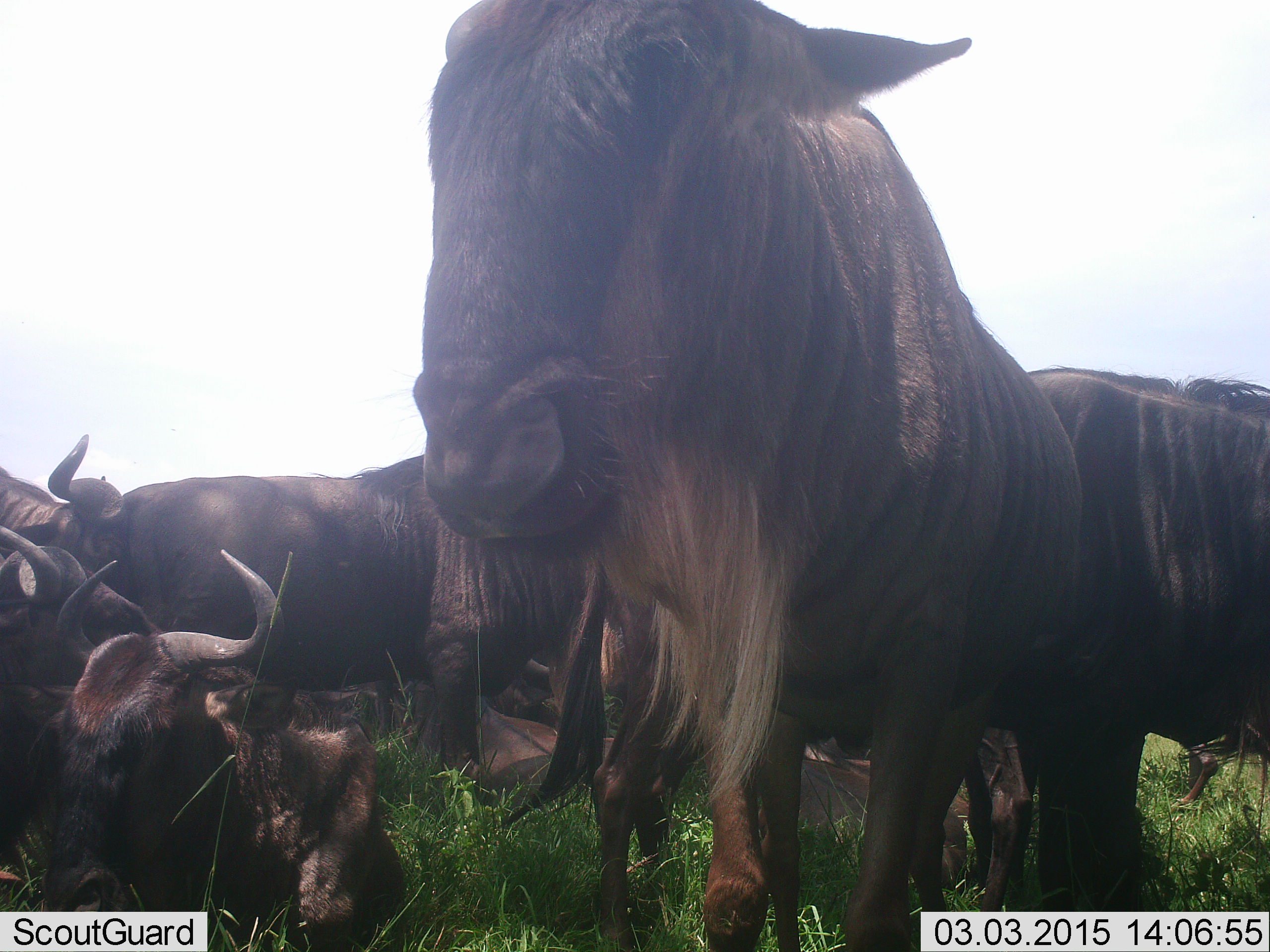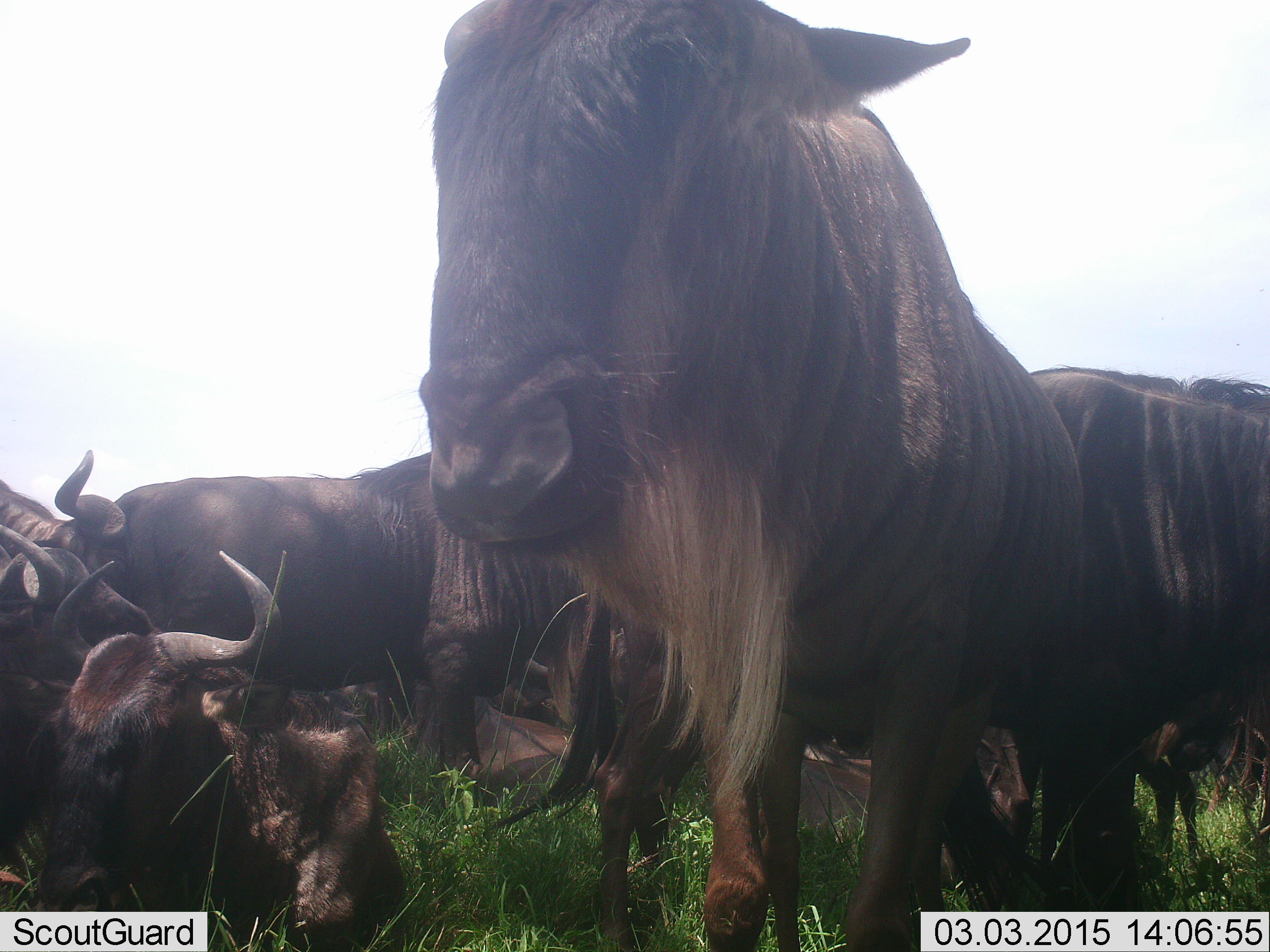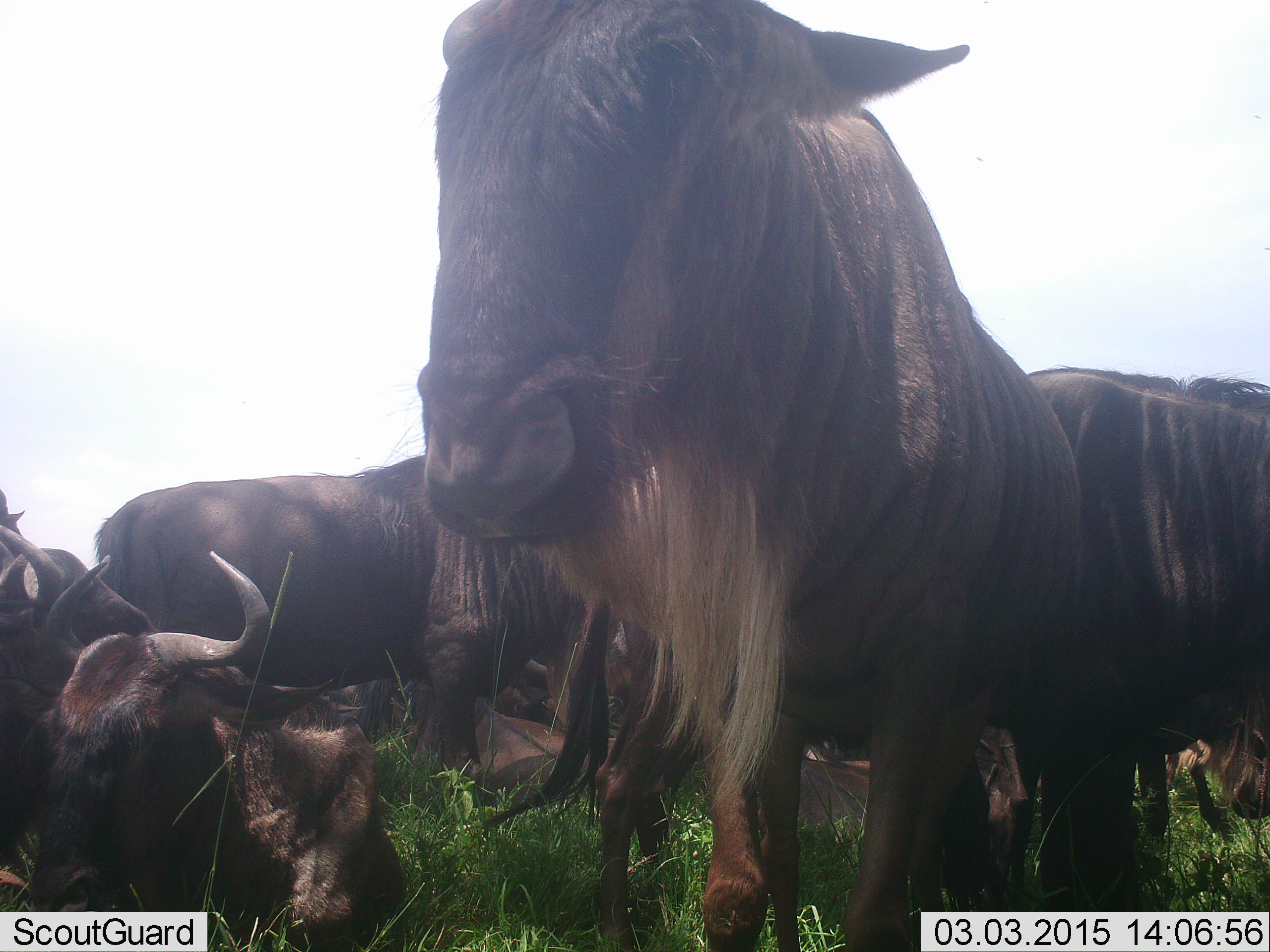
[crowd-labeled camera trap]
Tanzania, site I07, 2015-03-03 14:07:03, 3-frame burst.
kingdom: Animalia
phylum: Chordata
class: Mammalia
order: Artiodactyla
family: Bovidae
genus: Connochaetes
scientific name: Connochaetes taurinus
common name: blue wildebeest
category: wildebeest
Wildebeest (blue wildebeest) (Connochaetes taurinus), count 8. Behavior (volunteer vote fractions): standing 100%, resting 90%, moving 0%, interacting 20%. Young present (vote fraction): 0%. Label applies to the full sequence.